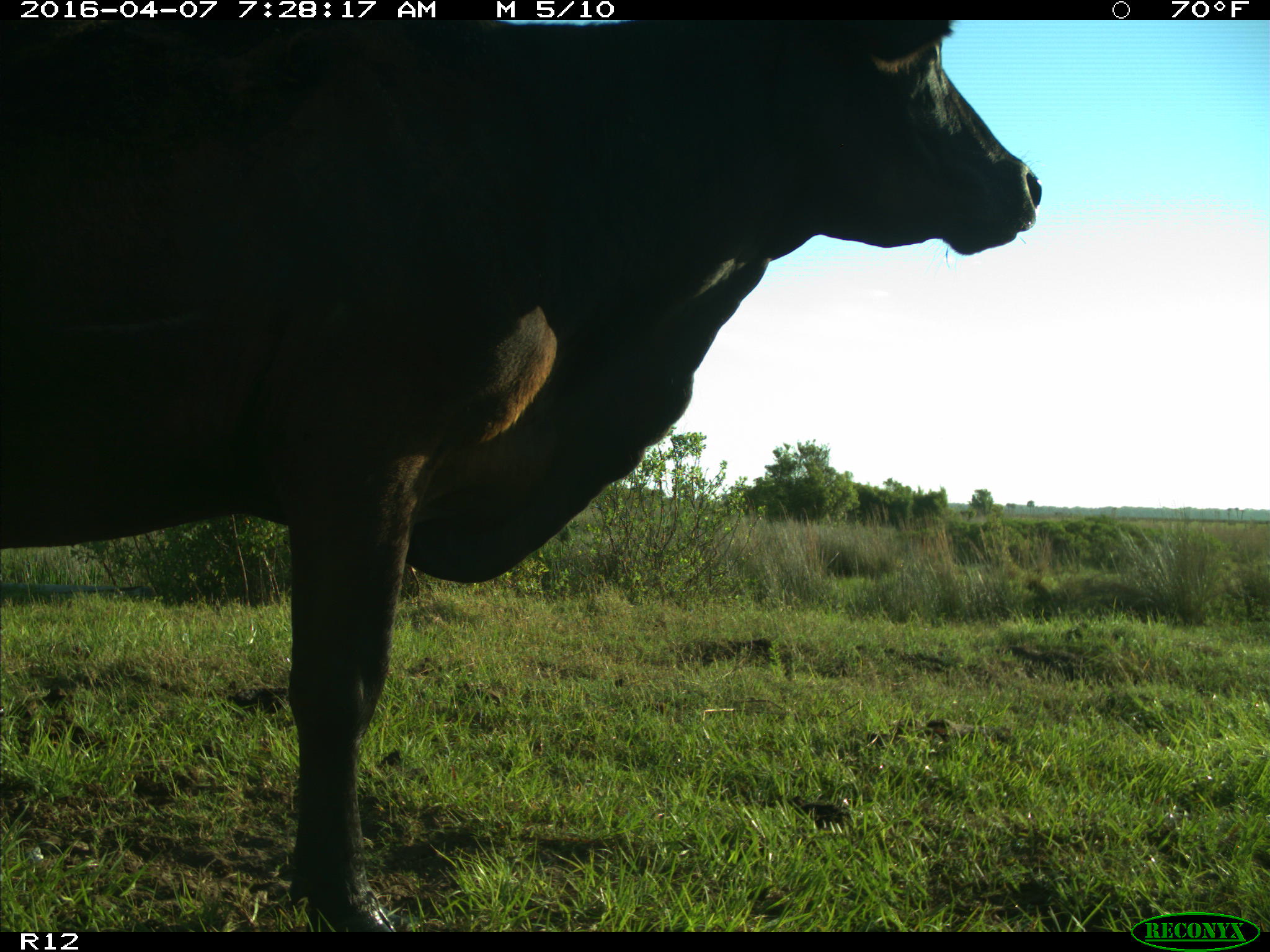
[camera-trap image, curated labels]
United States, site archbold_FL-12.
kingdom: Animalia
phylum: Chordata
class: Mammalia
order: Artiodactyla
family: Bovidae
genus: Bos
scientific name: Bos taurus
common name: domestic cow